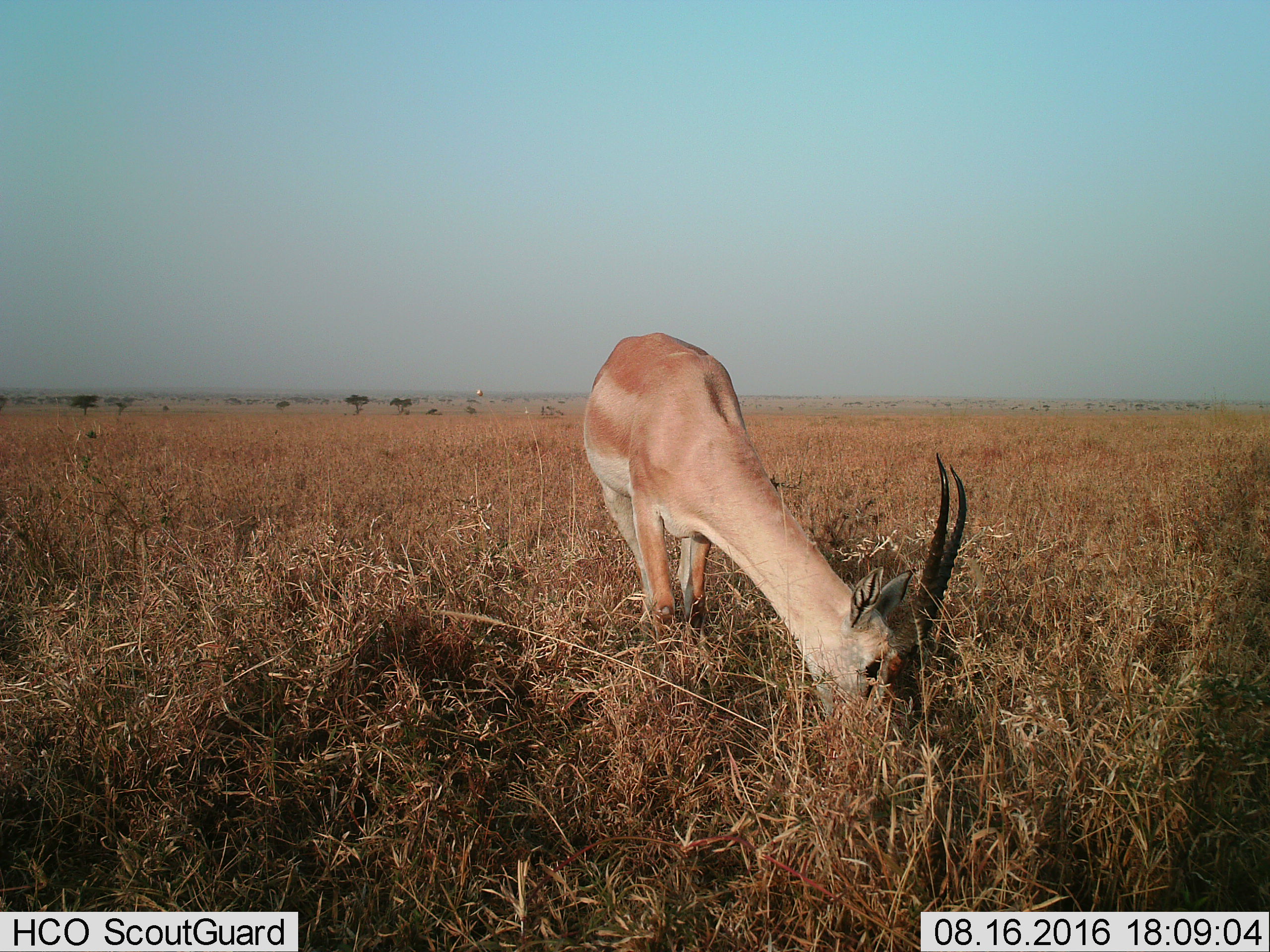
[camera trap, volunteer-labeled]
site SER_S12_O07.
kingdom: Animalia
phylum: Chordata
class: Mammalia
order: Artiodactyla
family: Bovidae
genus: Nanger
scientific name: Nanger granti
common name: grant's gazelle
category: gazellegrants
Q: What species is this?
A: Gazellegrants (grant's gazelle) (Nanger granti).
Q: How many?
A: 1.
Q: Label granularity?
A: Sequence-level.